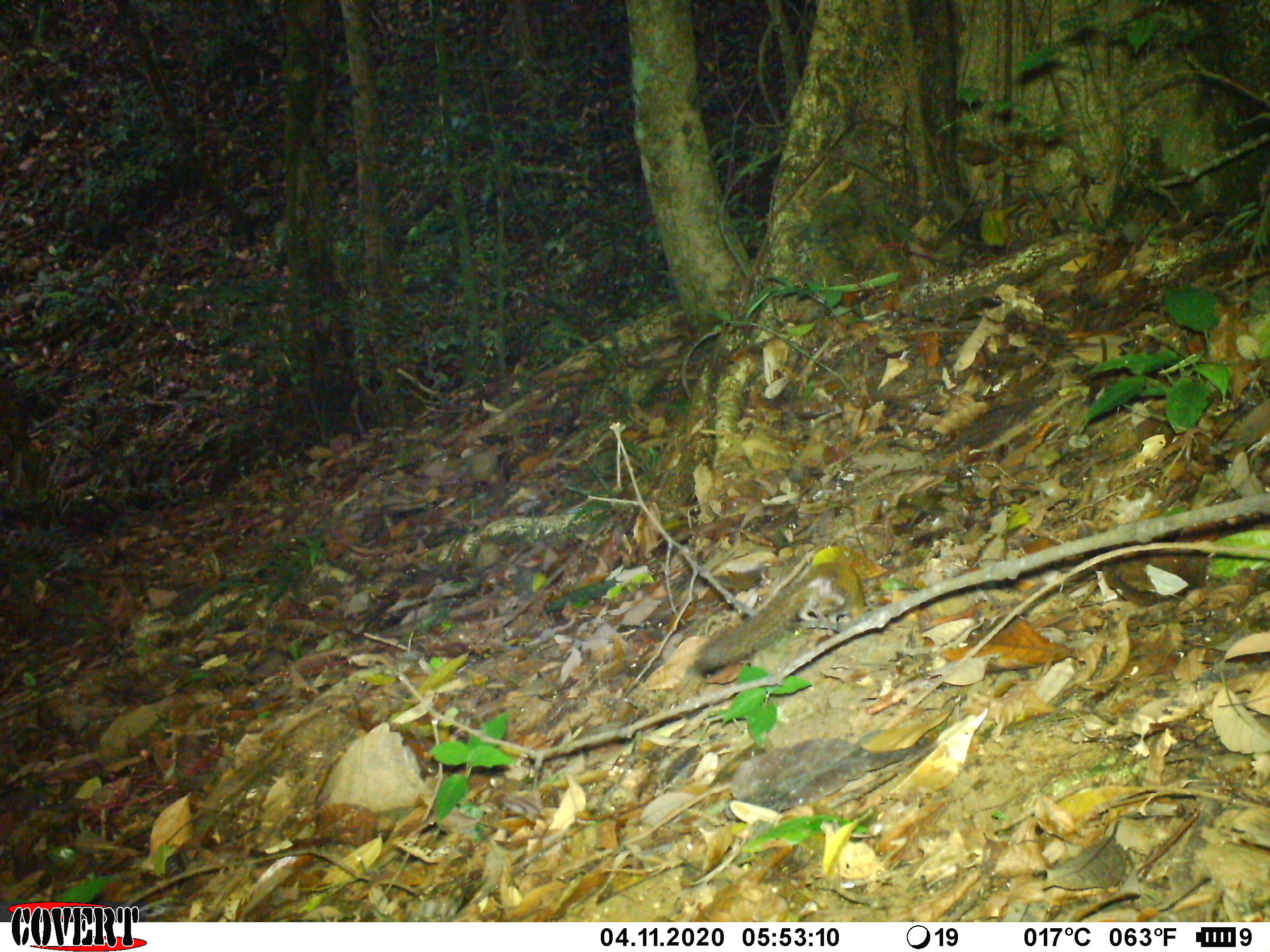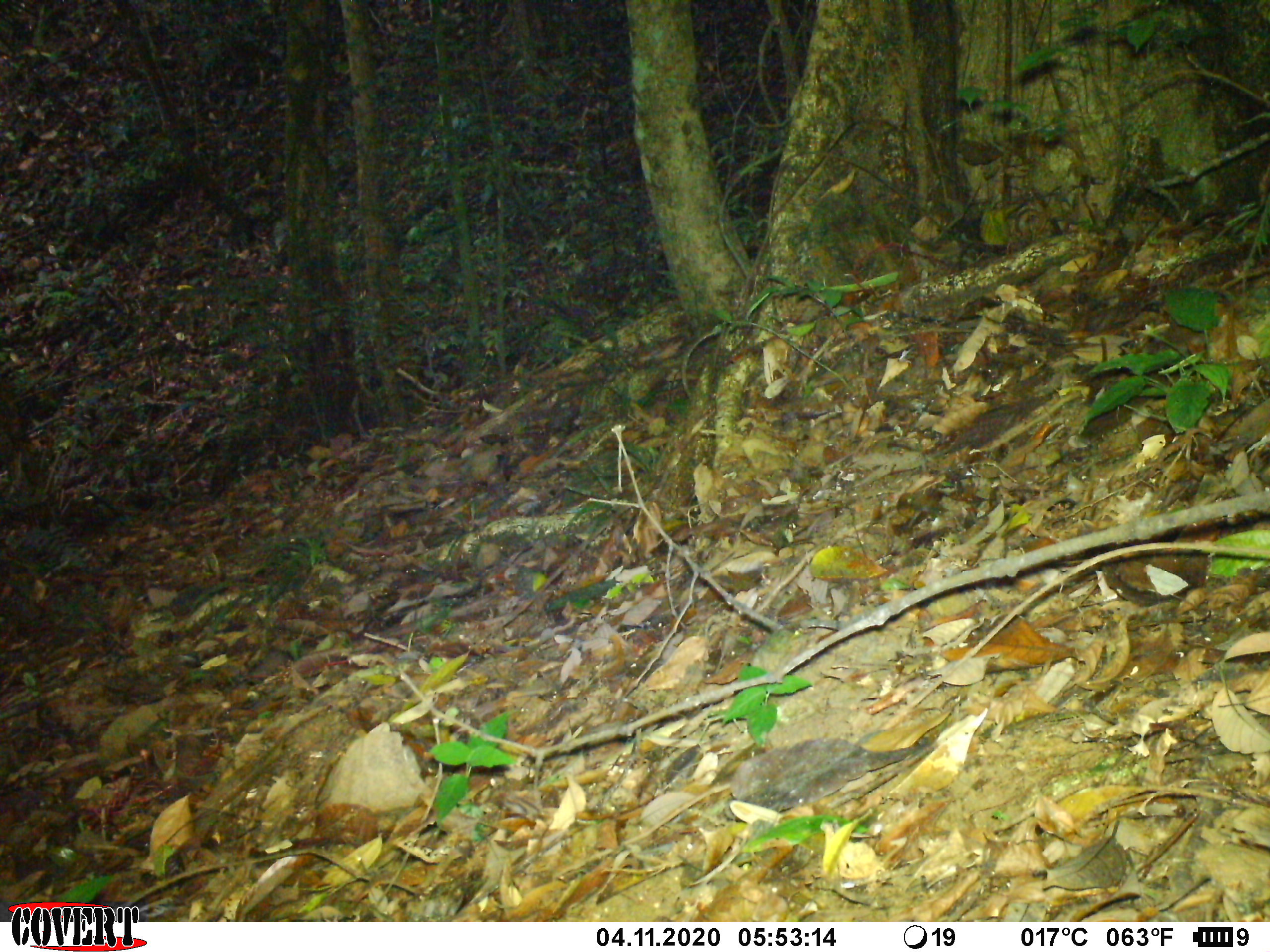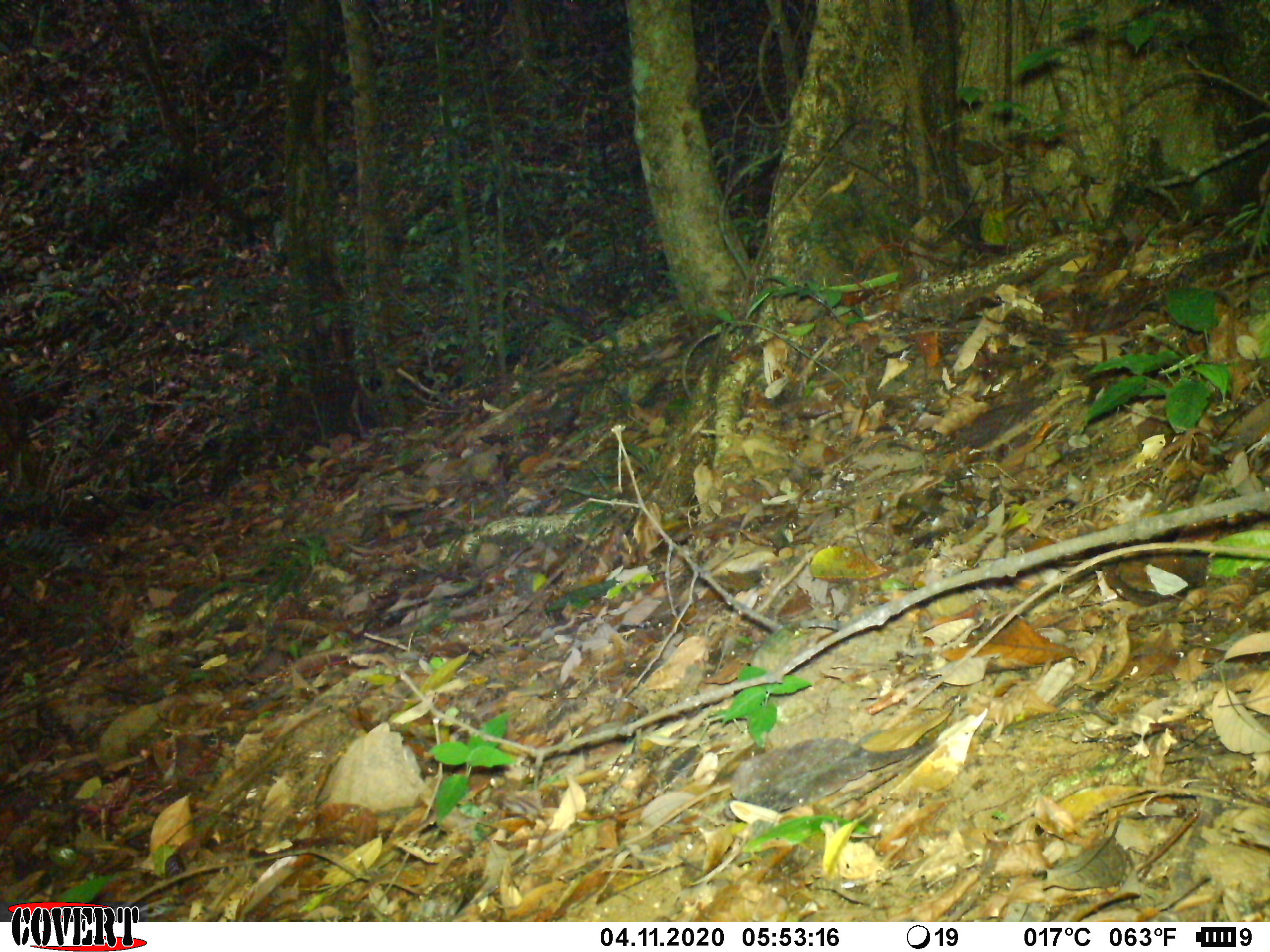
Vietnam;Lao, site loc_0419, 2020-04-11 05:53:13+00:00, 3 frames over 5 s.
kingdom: Animalia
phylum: Chordata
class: Mammalia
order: Scandentia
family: Tupaiidae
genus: Tupaia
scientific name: Tupaia belangeri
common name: northern treeshrew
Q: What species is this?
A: Northern treeshrew (Tupaia belangeri).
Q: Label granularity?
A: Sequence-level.